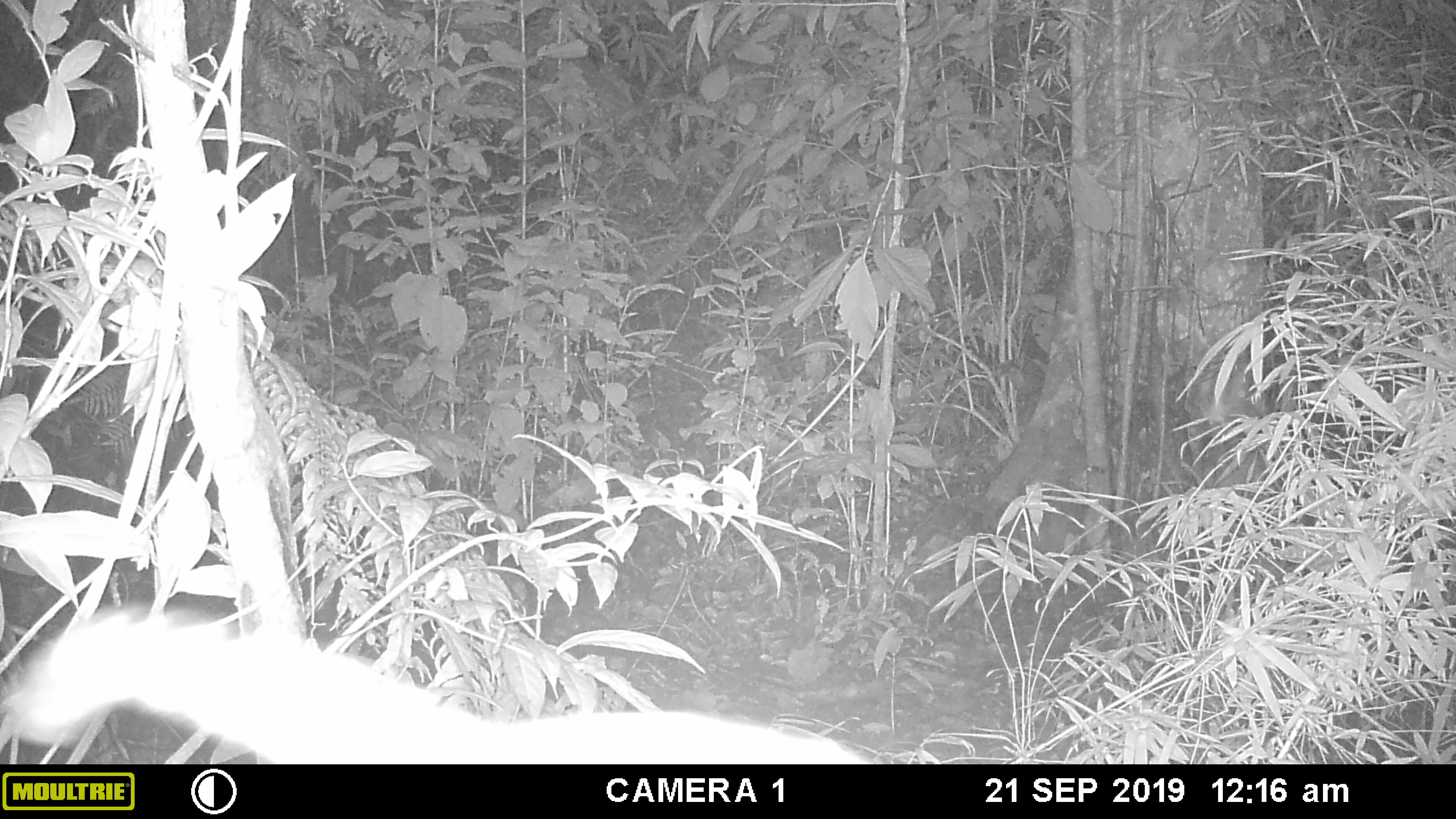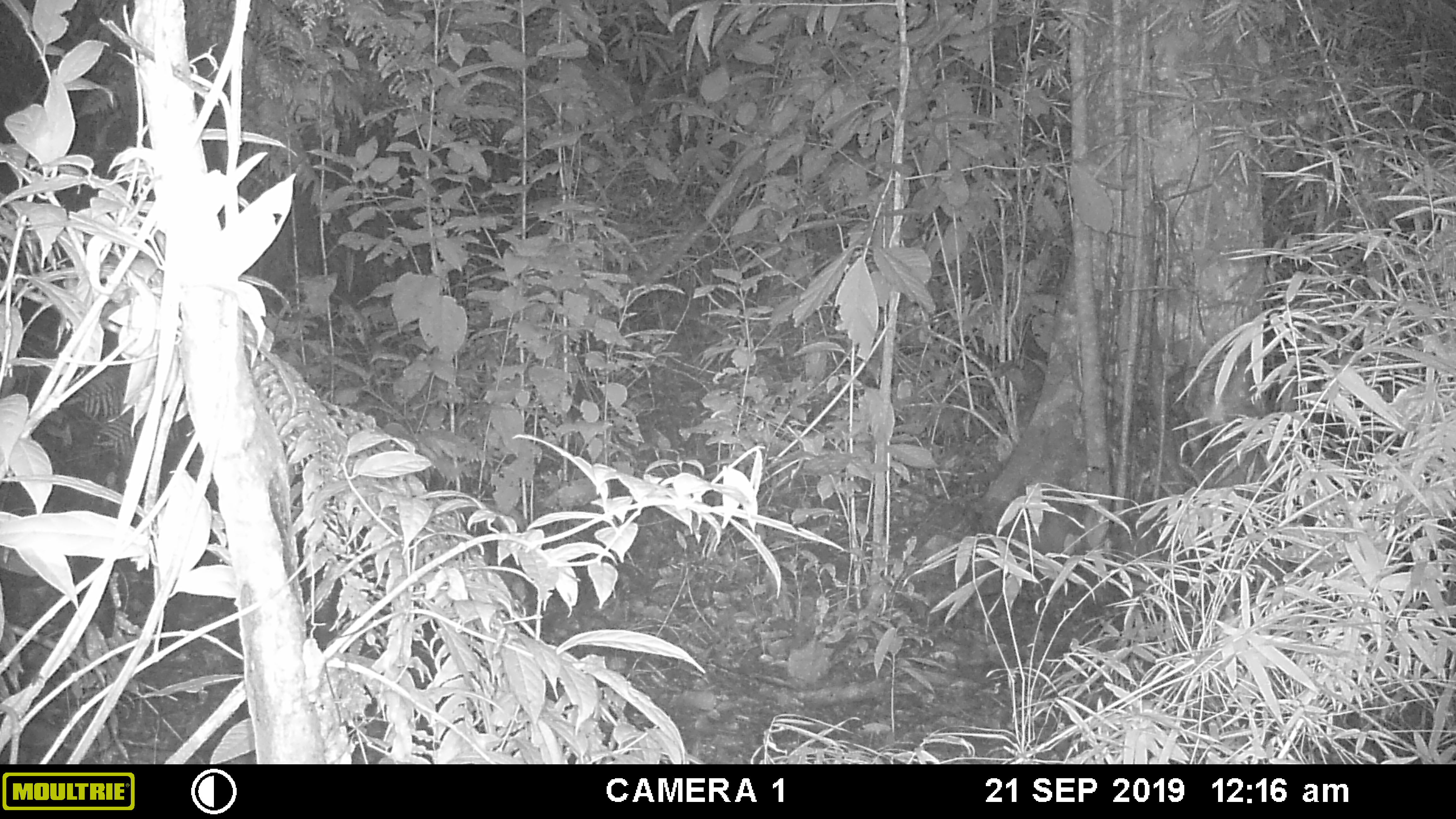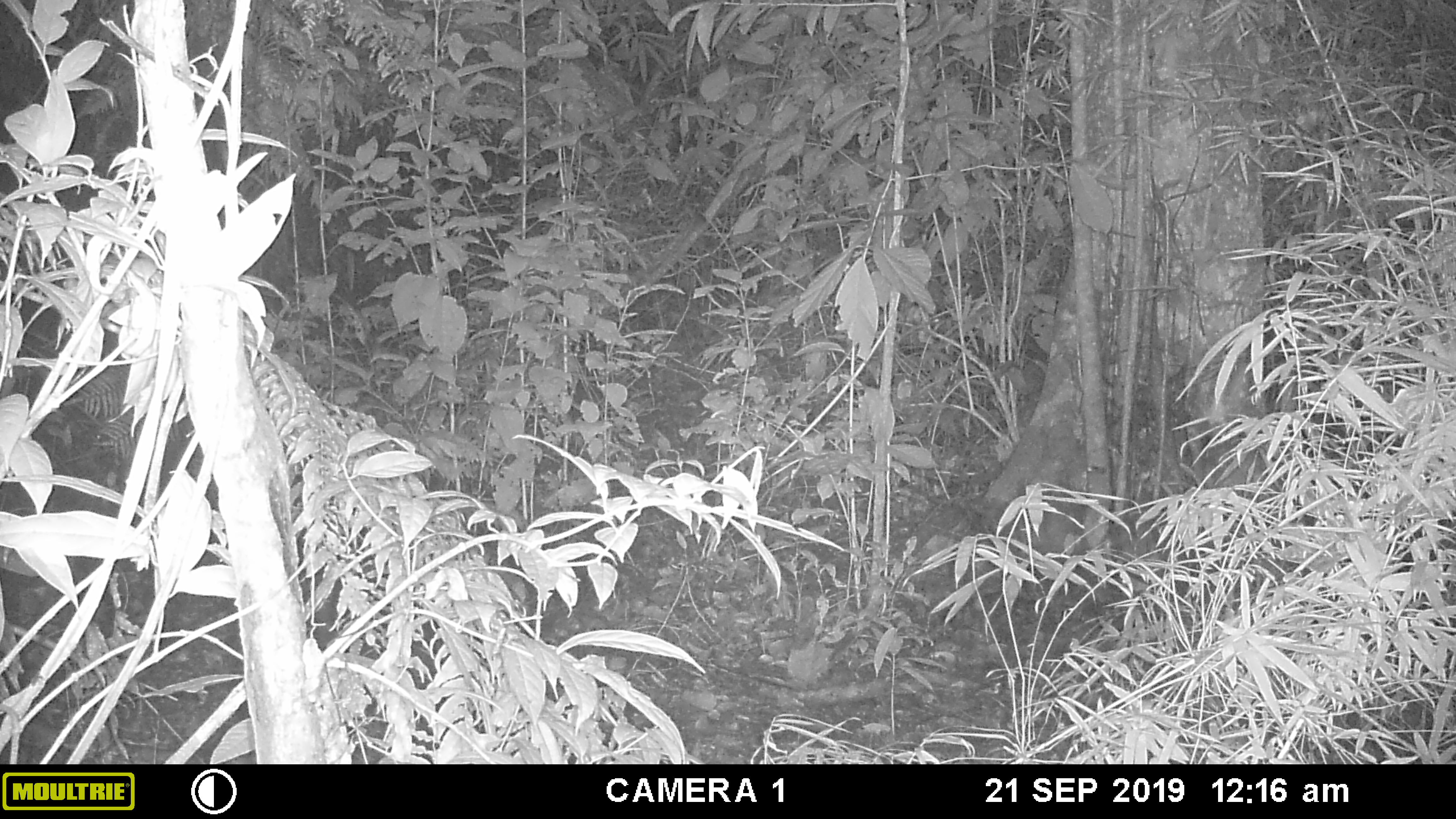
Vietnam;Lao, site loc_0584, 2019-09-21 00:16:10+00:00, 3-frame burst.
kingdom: Animalia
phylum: Chordata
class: Mammalia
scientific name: Mammalia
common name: mammal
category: unidentified small mammal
Unidentified small mammal (mammal) (Mammalia). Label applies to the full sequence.